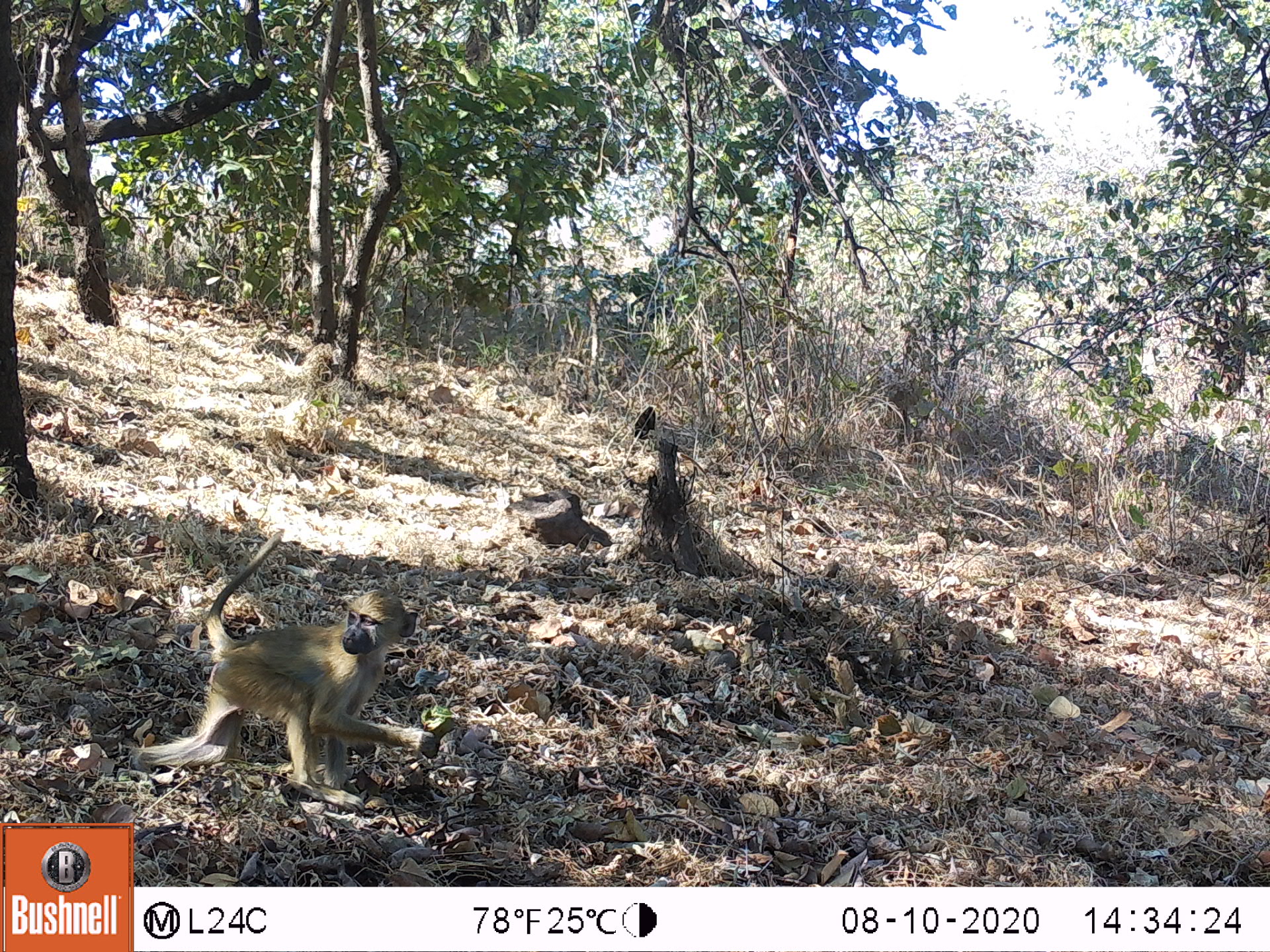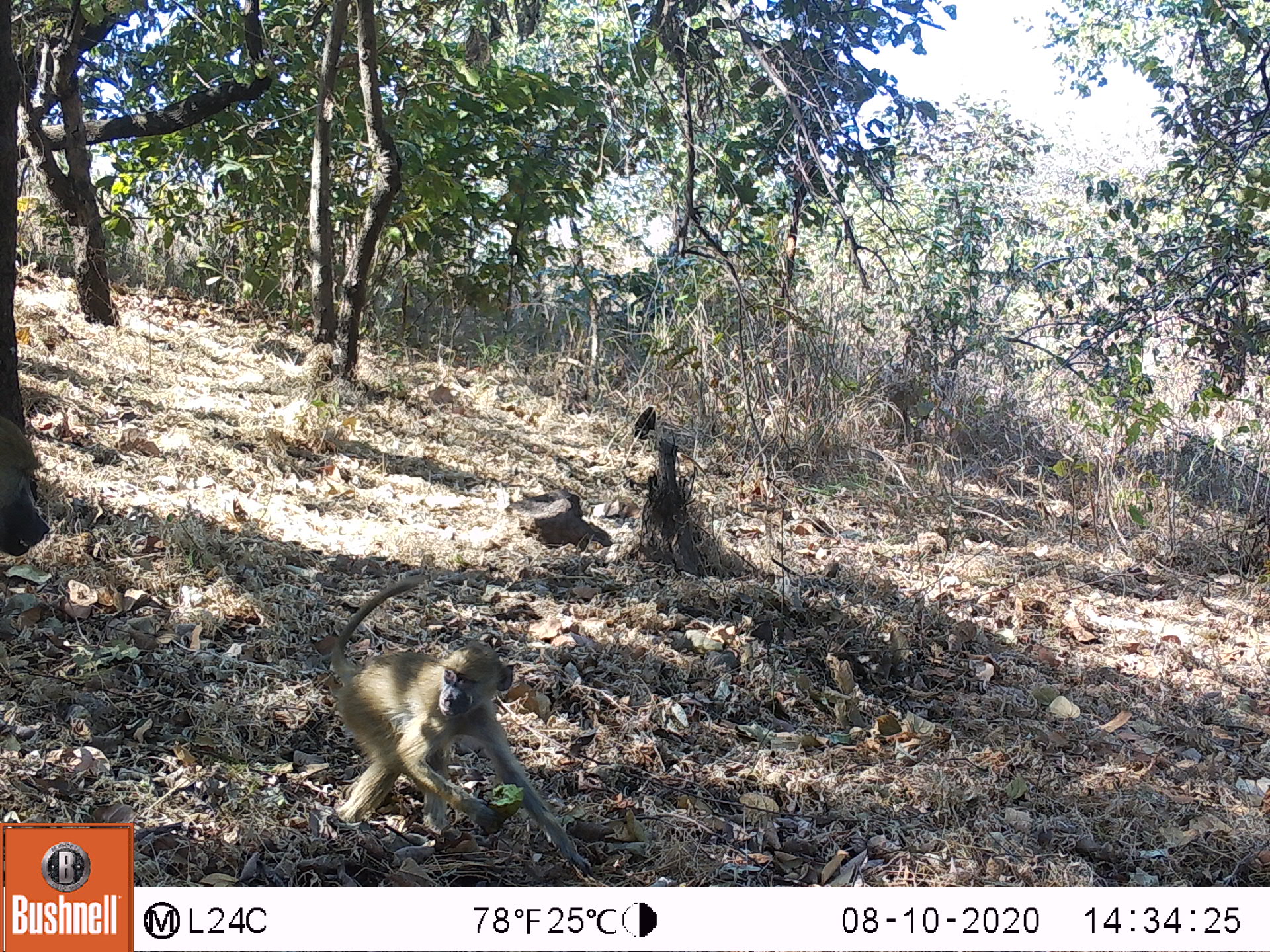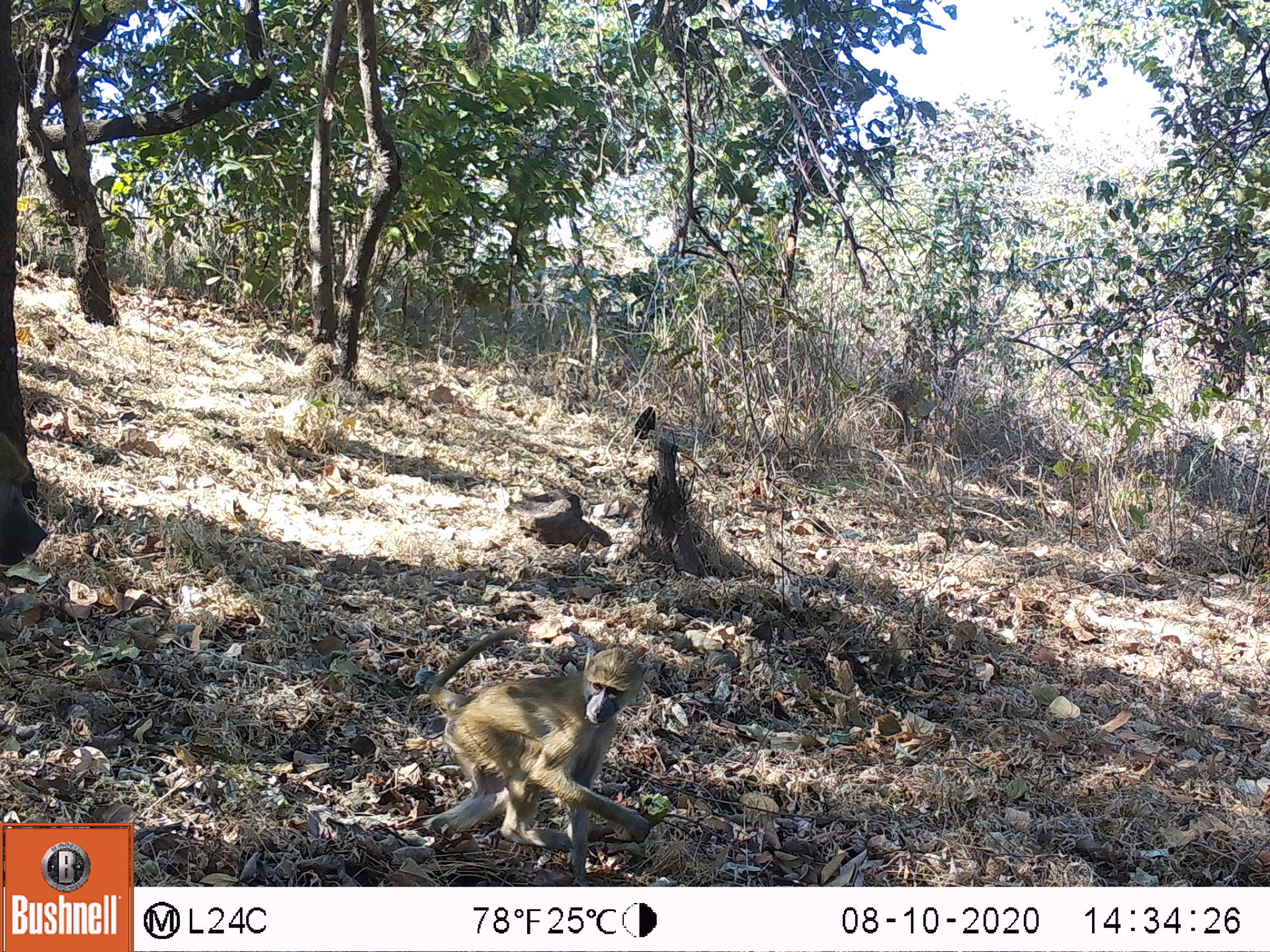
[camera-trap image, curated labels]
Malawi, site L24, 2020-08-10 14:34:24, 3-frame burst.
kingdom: Animalia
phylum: Chordata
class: Mammalia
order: Primates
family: Cercopithecidae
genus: Papio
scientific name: Papio cynocephalus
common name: yellow baboon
Yellow baboon (Papio cynocephalus), count 1.